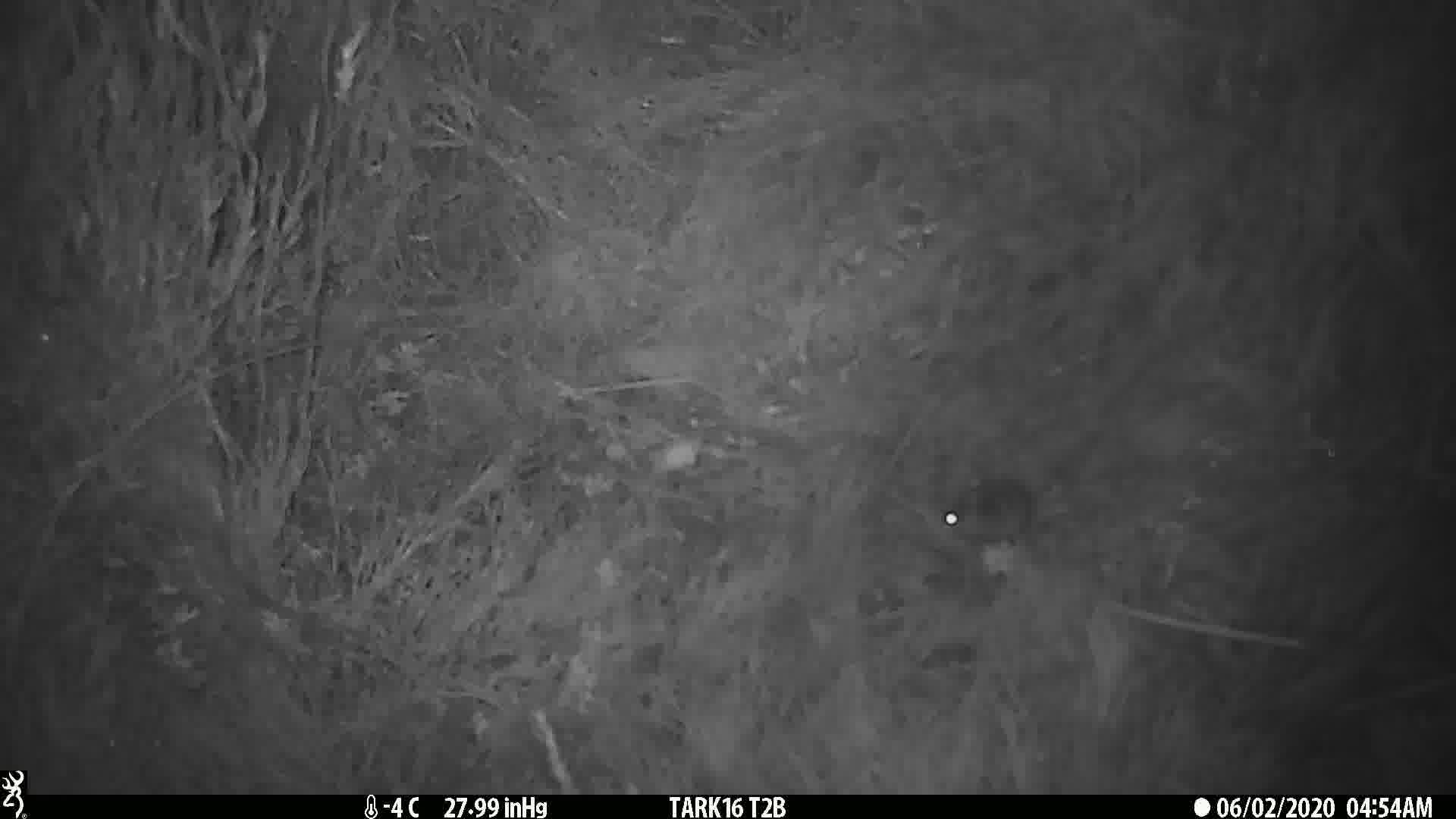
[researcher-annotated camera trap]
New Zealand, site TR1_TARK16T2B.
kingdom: Animalia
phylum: Chordata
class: Mammalia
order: Rodentia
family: Muridae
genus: Mus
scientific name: Mus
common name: mouse